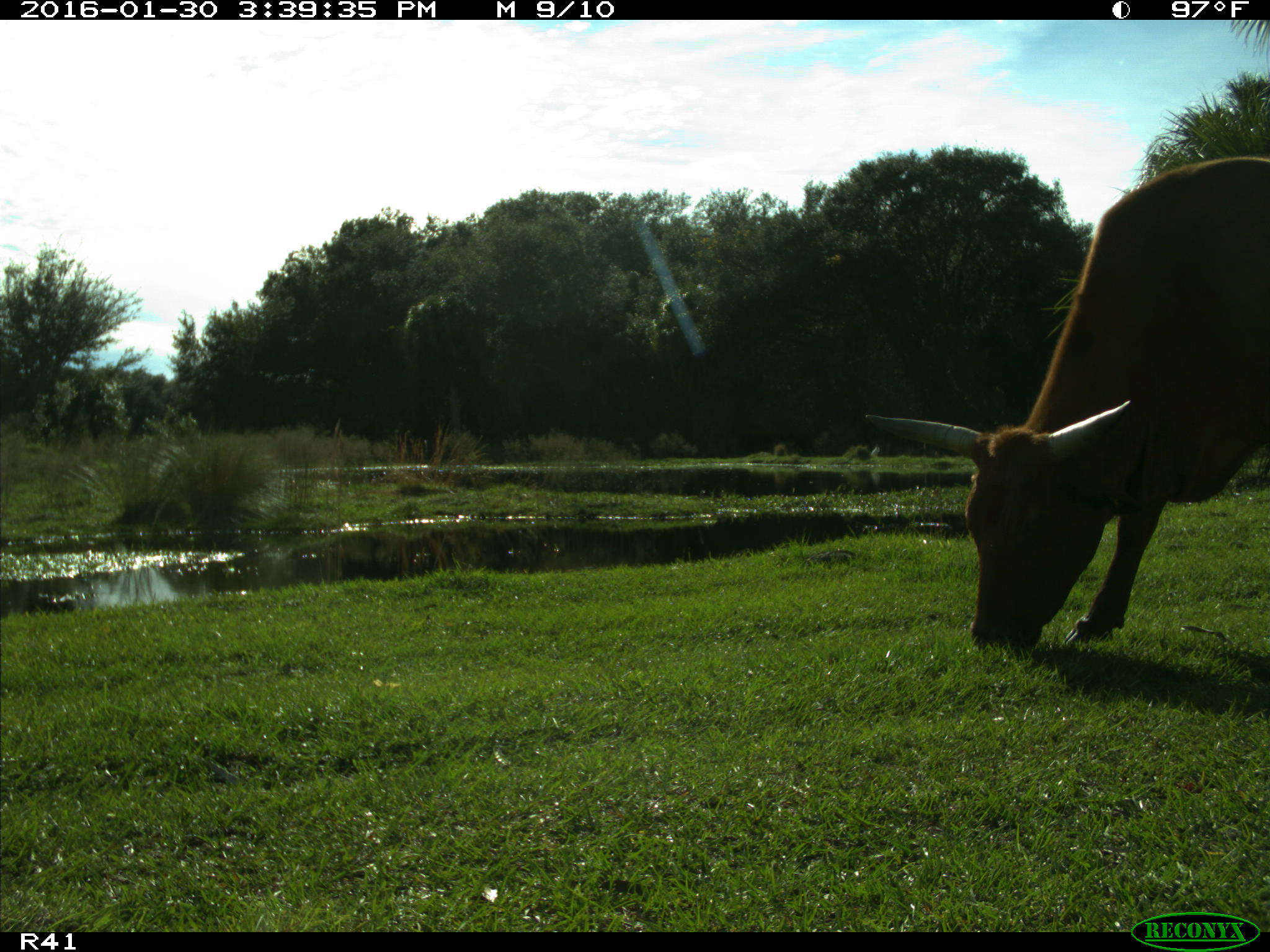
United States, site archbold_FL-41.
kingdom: Animalia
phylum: Chordata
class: Mammalia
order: Artiodactyla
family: Bovidae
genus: Bos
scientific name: Bos taurus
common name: domestic cow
Bos taurus (domestic cow).